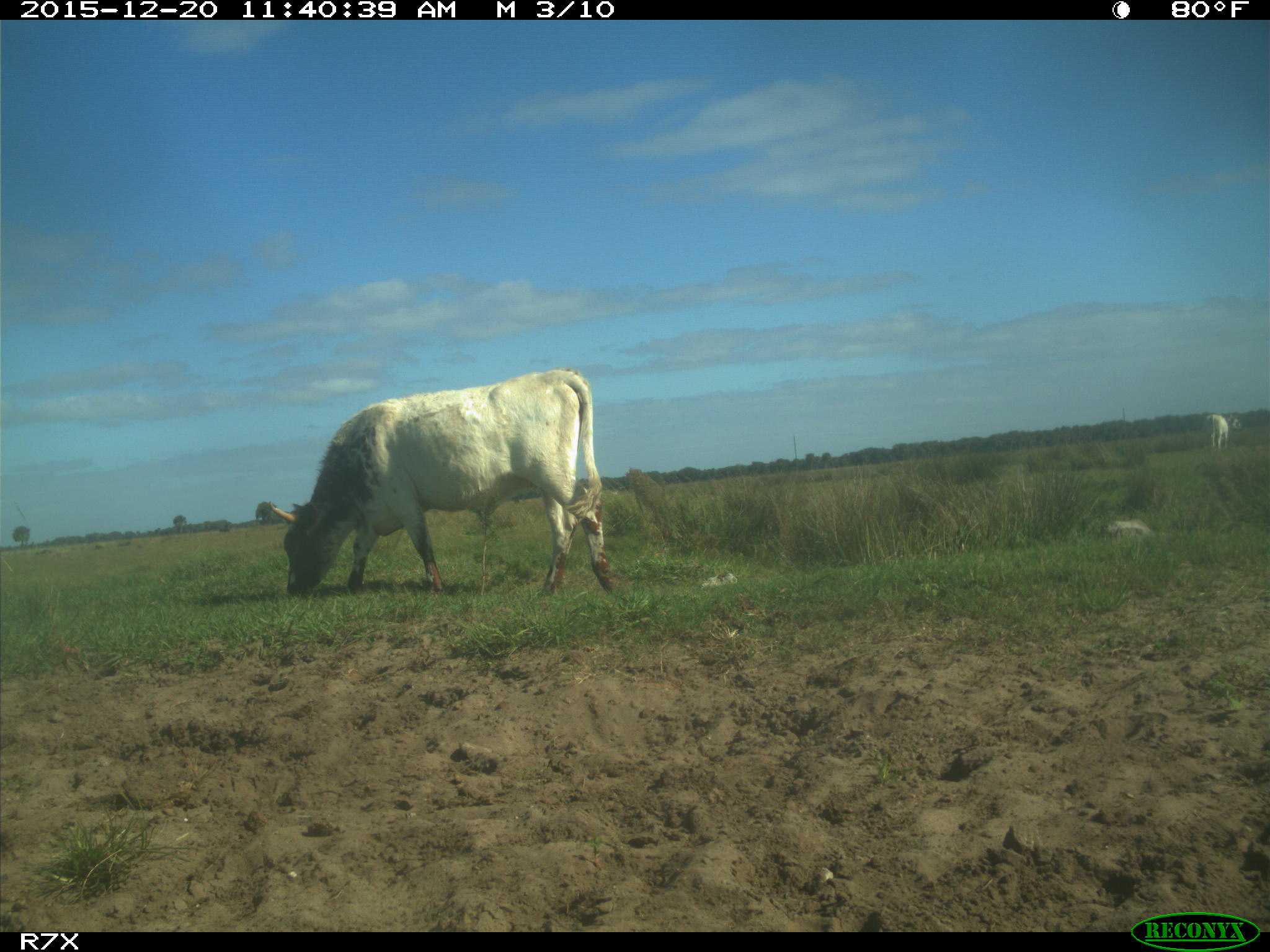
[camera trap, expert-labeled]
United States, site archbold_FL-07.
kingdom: Animalia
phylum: Chordata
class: Mammalia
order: Artiodactyla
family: Bovidae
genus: Bos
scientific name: Bos taurus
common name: domestic cow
Bos taurus (domestic cow).